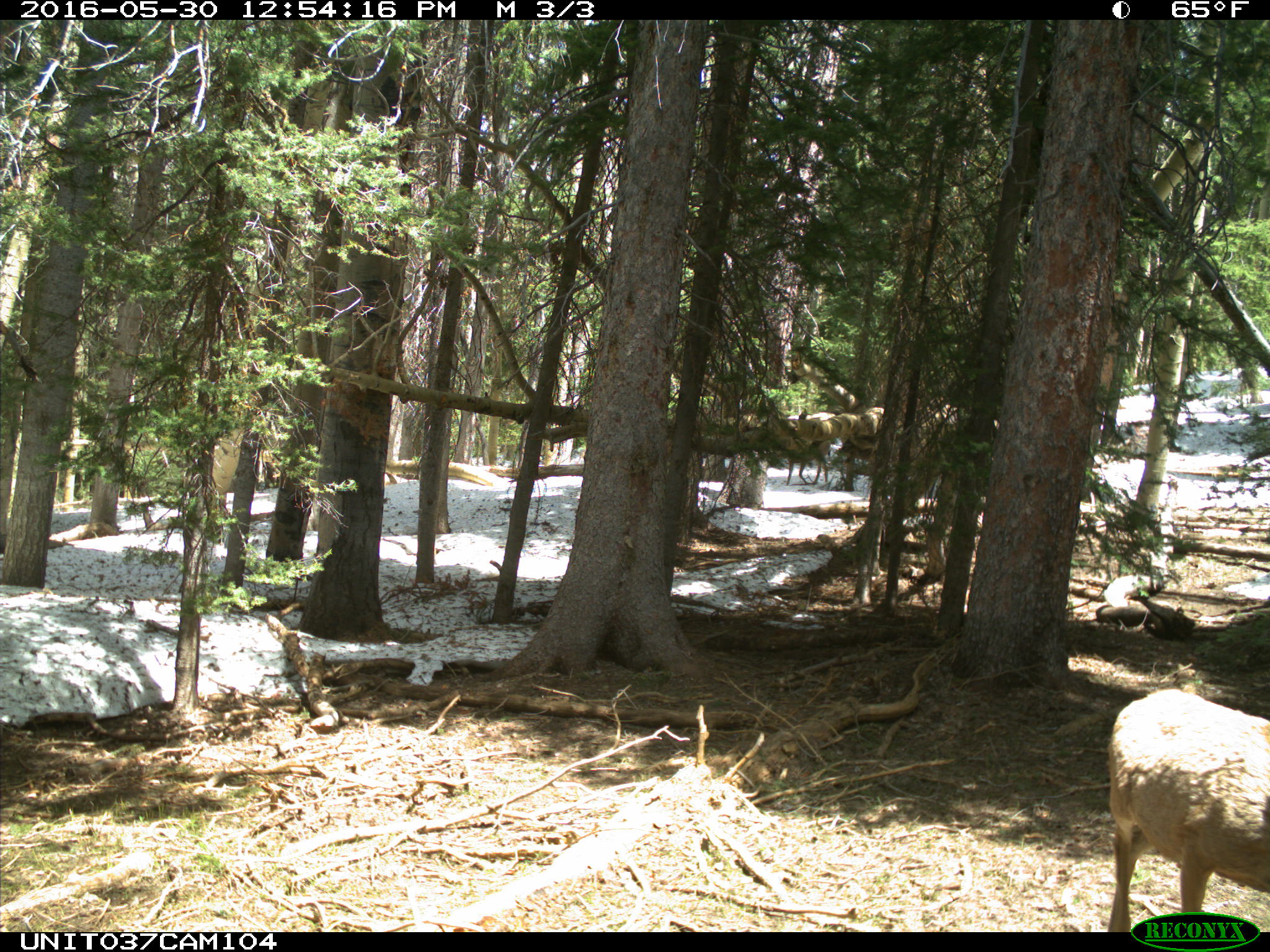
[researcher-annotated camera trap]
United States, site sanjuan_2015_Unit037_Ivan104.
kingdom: Animalia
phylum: Chordata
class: Mammalia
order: Artiodactyla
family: Cervidae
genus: Odocoileus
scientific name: Odocoileus hemionus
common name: mule deer